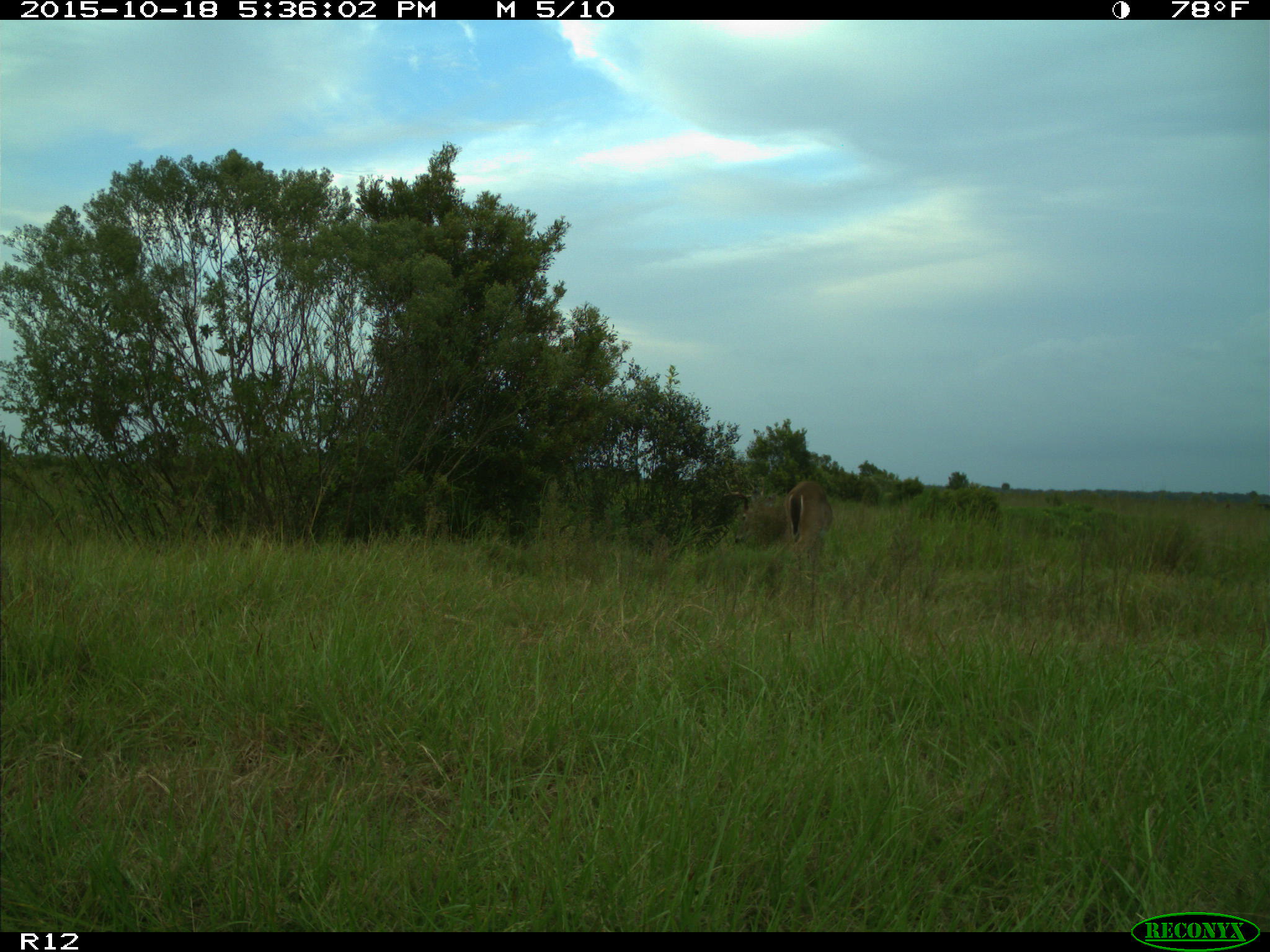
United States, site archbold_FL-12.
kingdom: Animalia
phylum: Chordata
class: Mammalia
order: Artiodactyla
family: Cervidae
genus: Odocoileus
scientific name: Odocoileus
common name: deer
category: unidentified deer